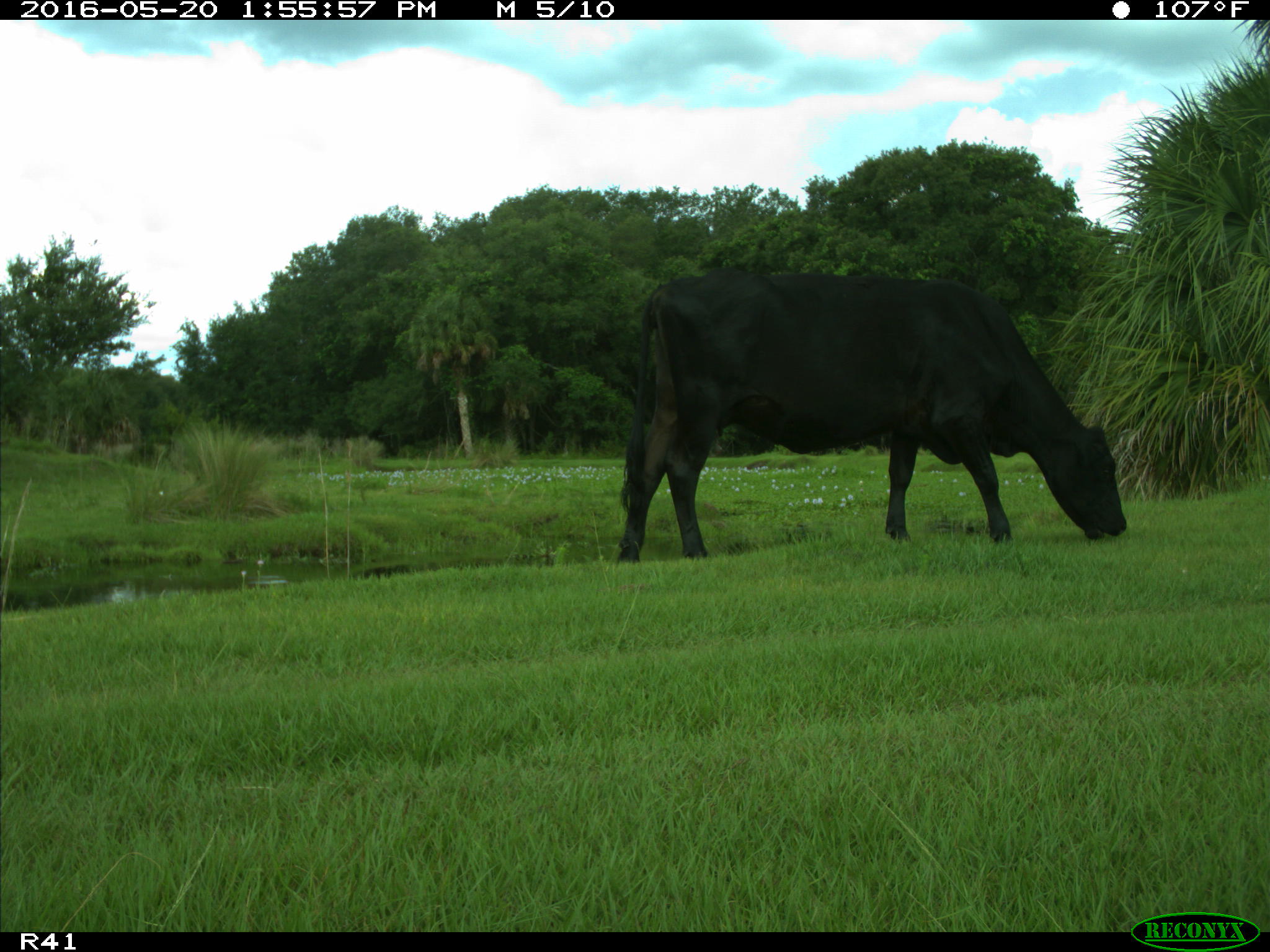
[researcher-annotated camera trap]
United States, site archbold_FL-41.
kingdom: Animalia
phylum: Chordata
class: Mammalia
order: Artiodactyla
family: Bovidae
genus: Bos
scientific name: Bos taurus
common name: domestic cow